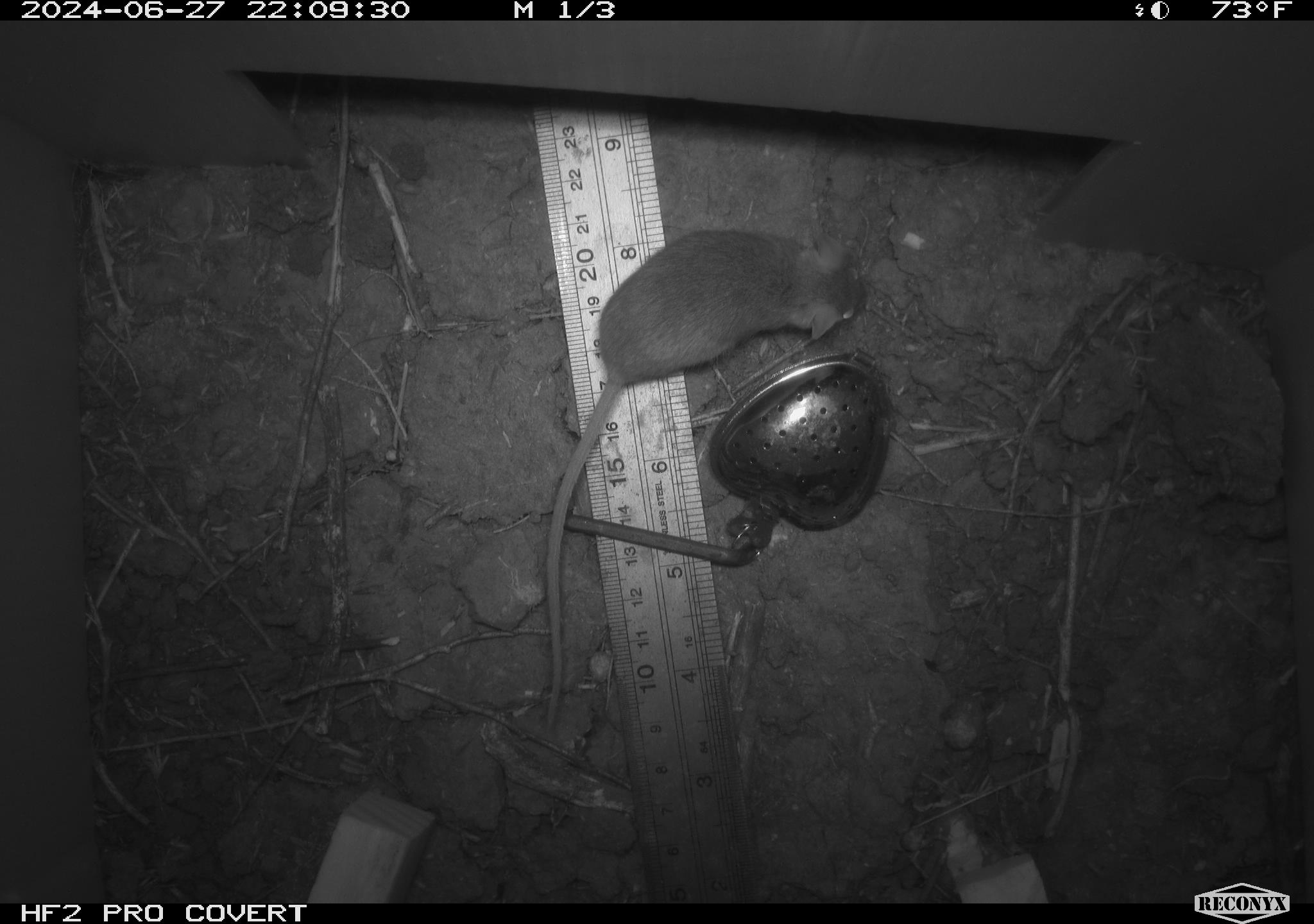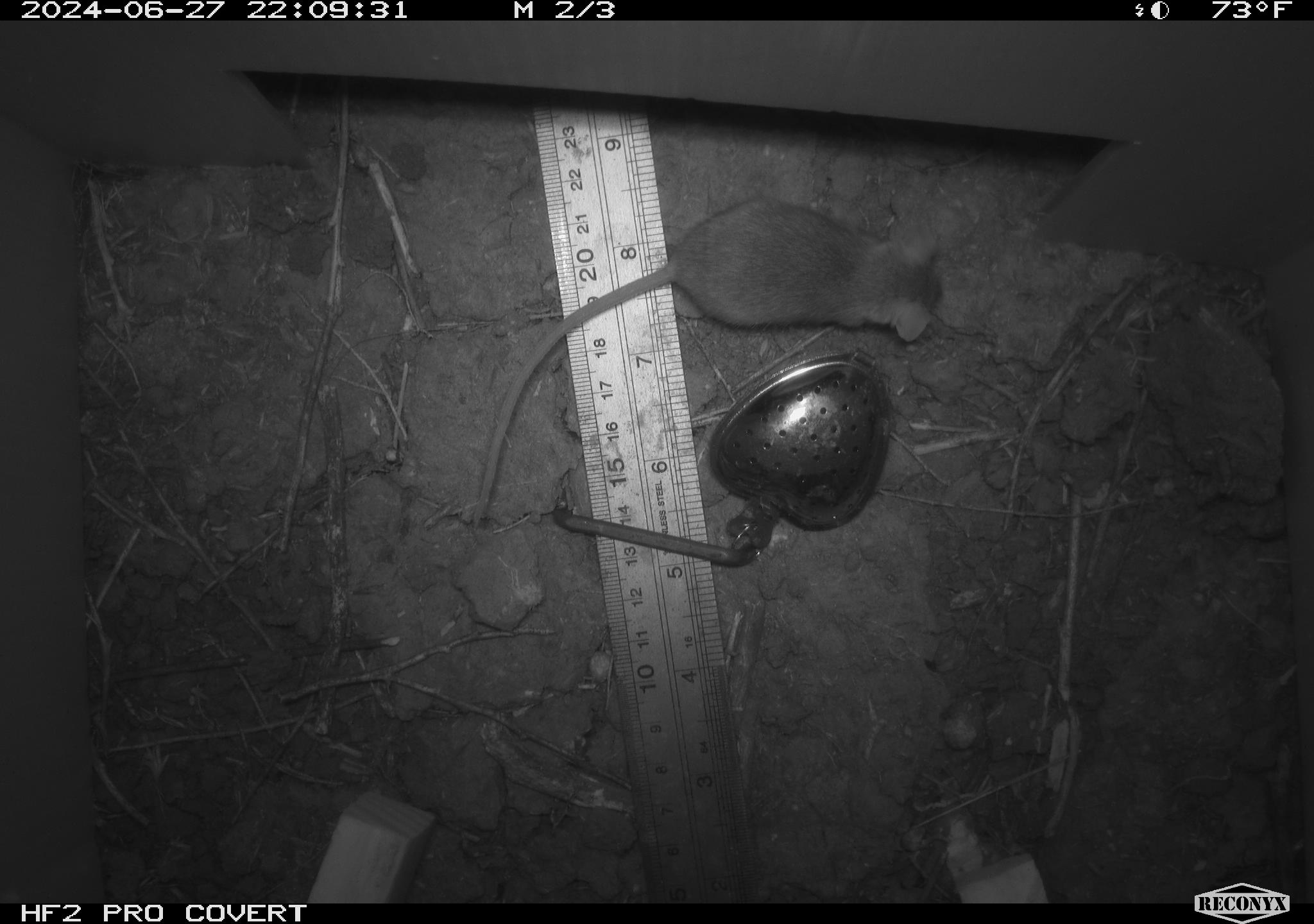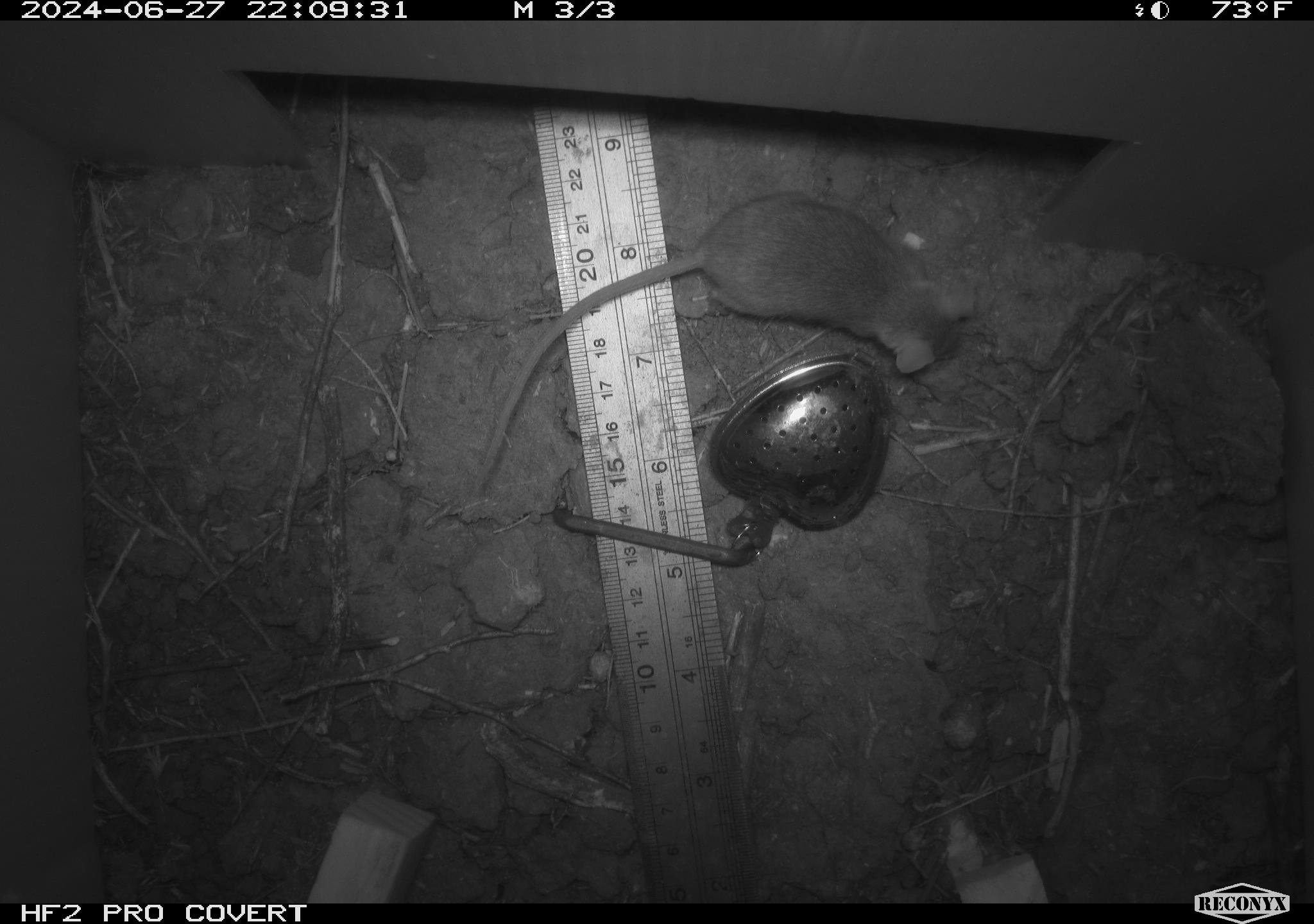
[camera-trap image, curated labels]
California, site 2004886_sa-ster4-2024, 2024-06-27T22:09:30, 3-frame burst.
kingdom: Animalia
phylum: Chordata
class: Mammalia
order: Rodentia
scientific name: Rodentia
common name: mouse species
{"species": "mouse species (Rodentia)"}